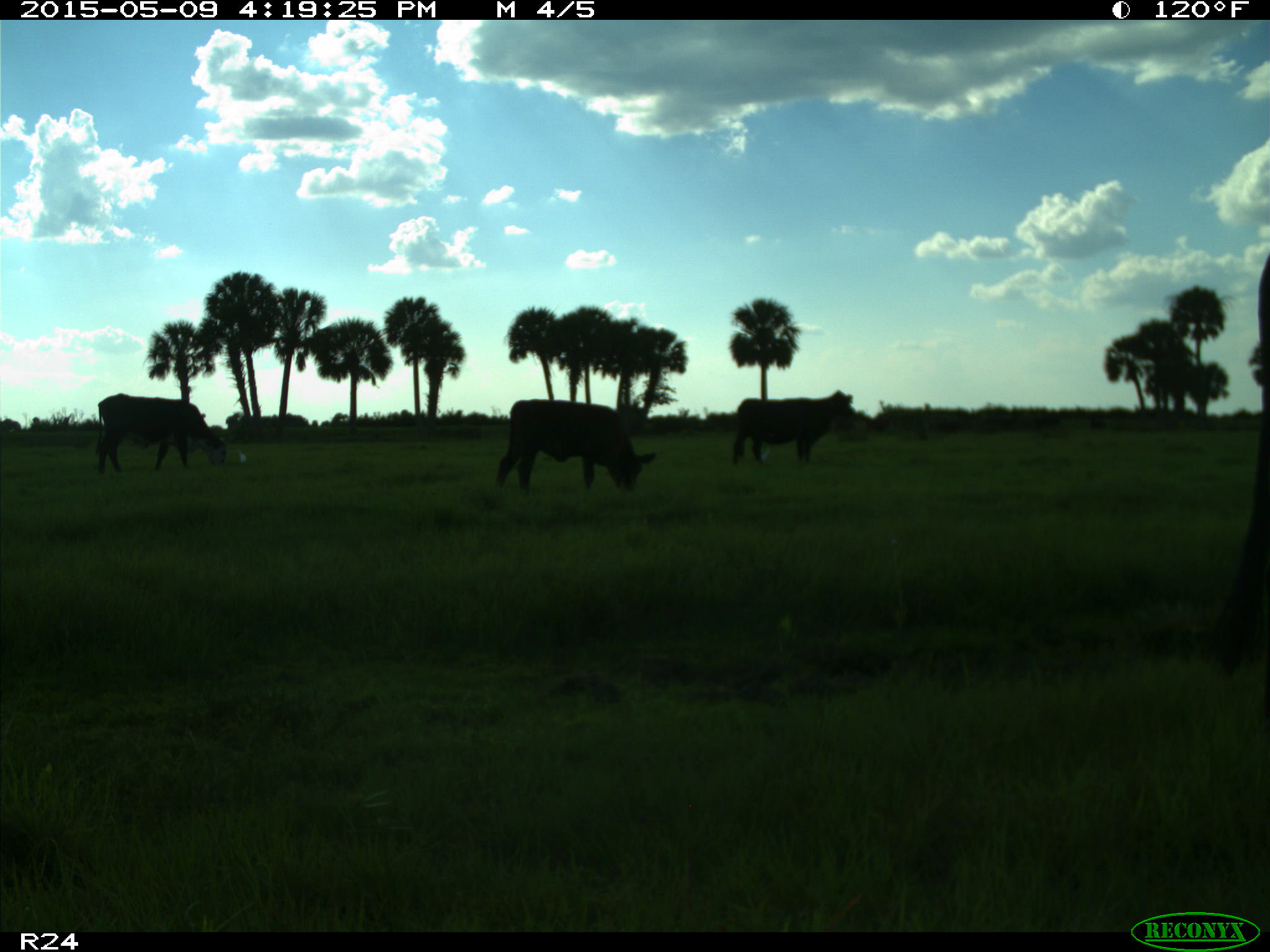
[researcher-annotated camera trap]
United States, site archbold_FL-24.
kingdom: Animalia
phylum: Chordata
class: Mammalia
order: Artiodactyla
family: Bovidae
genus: Bos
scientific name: Bos taurus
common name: domestic cow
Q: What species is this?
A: Bos taurus (domestic cow).